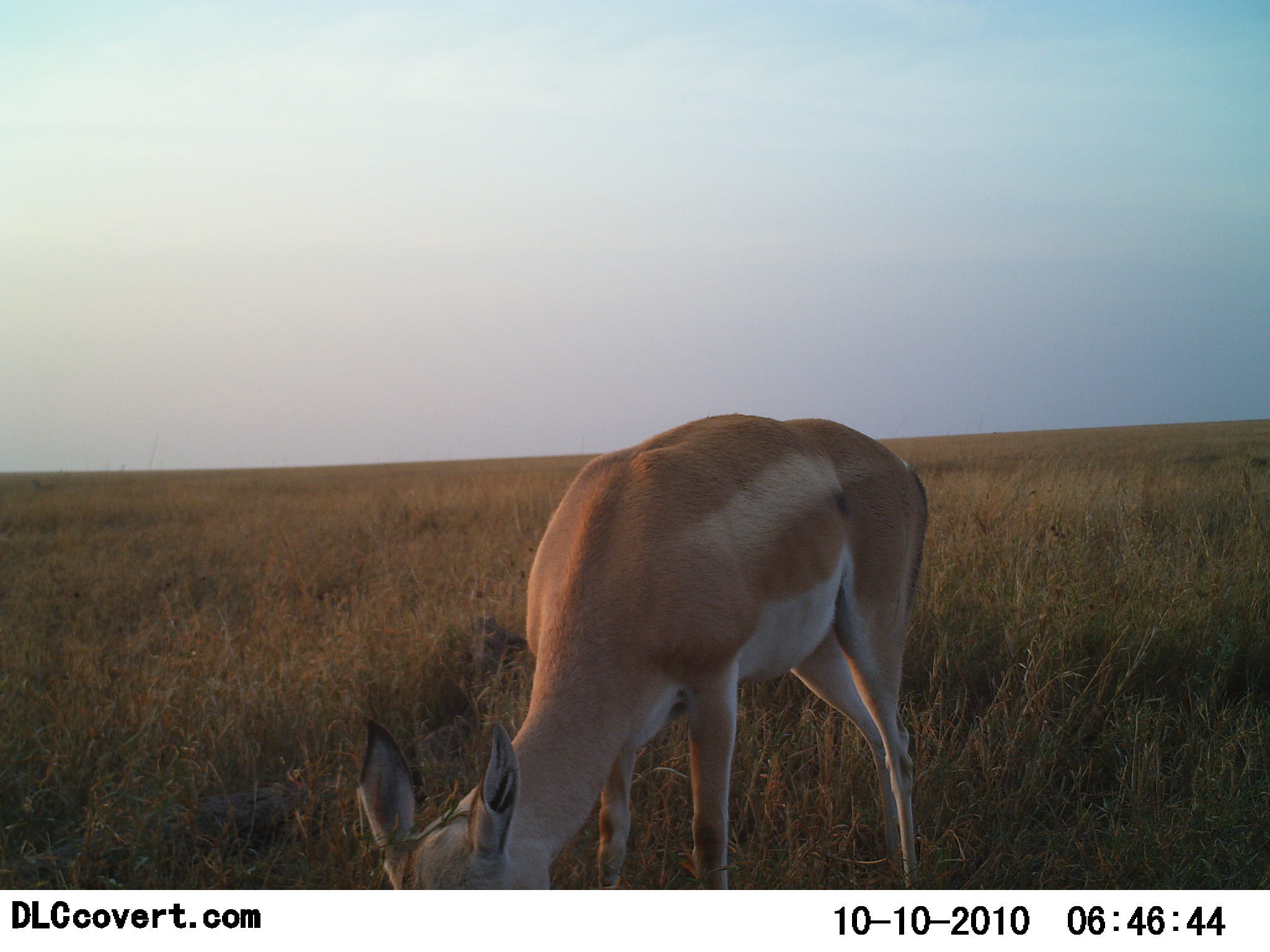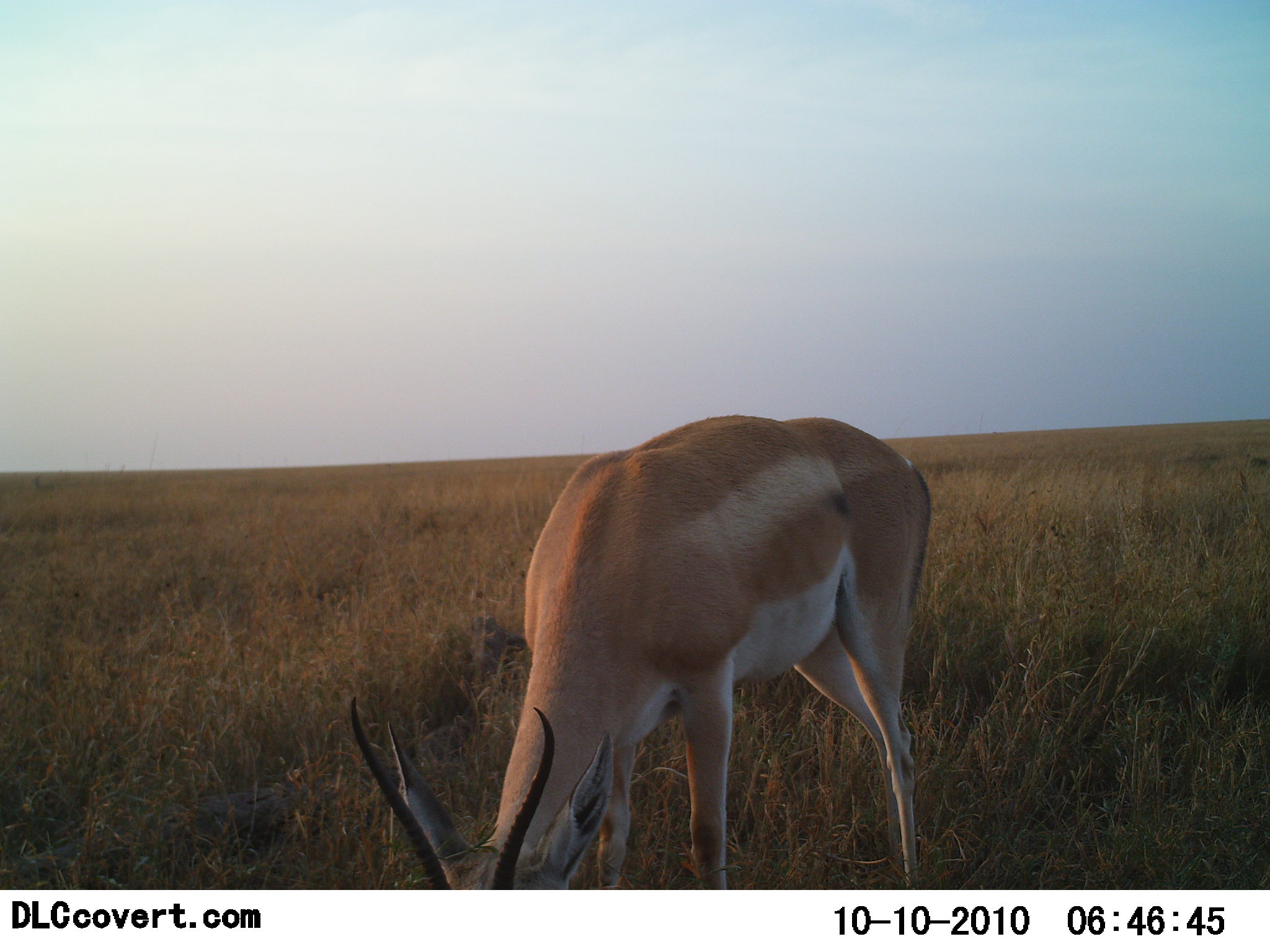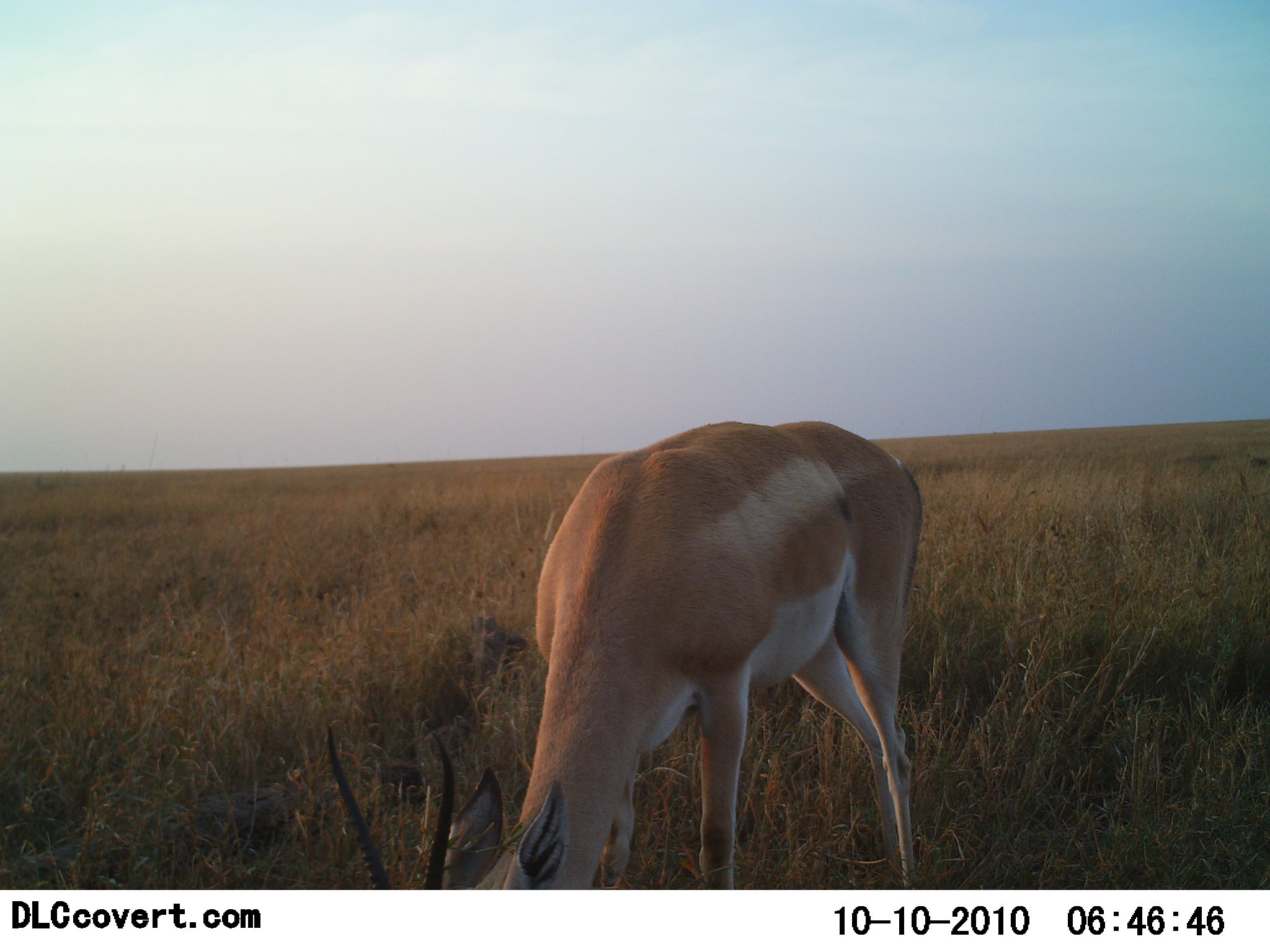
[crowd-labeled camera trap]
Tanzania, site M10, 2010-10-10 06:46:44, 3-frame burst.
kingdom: Animalia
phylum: Chordata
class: Mammalia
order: Artiodactyla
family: Bovidae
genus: Nanger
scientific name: Nanger granti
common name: grant's gazelle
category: gazellegrants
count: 1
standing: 31%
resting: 0%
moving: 0%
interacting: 0%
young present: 0%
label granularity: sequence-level